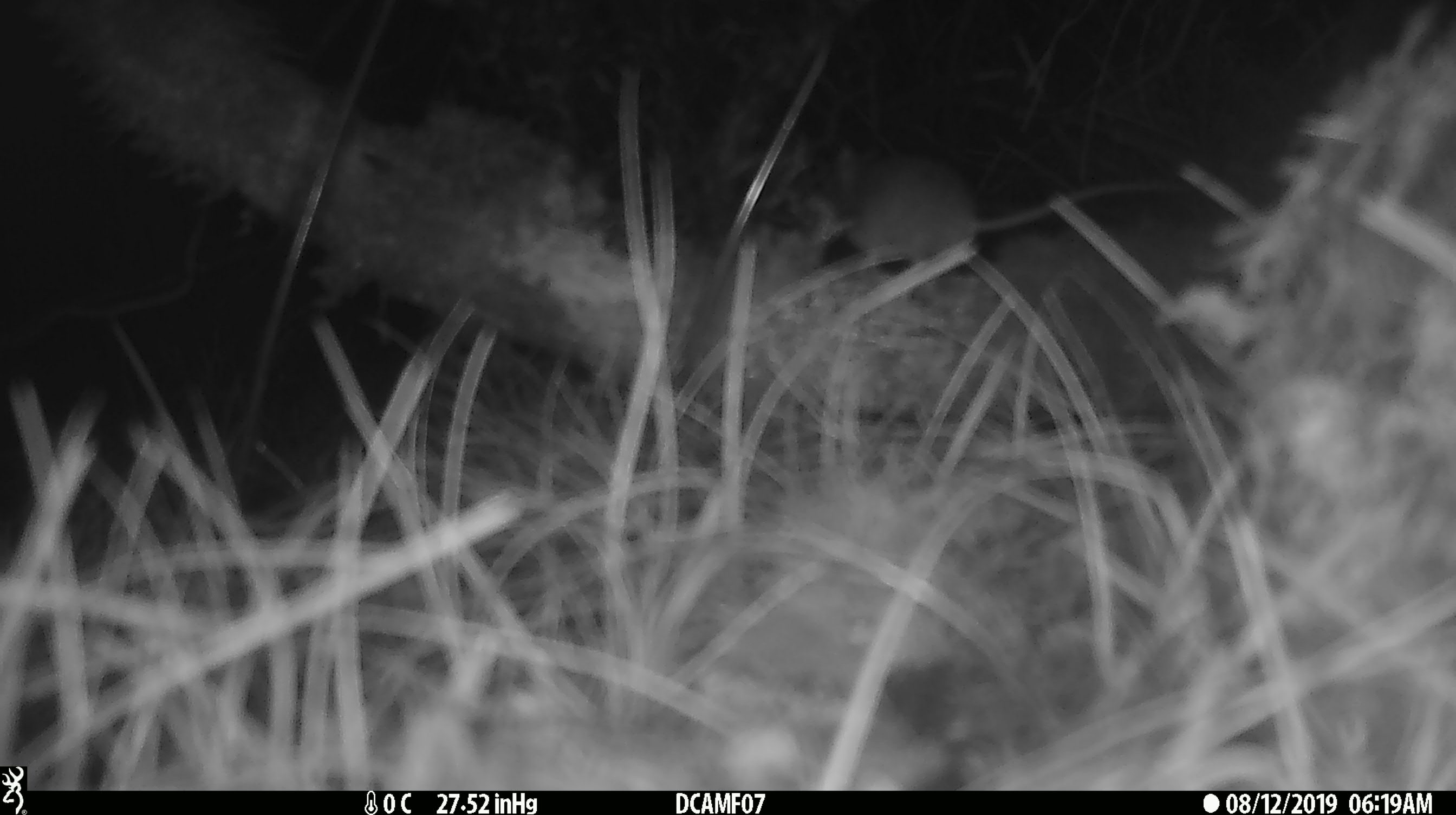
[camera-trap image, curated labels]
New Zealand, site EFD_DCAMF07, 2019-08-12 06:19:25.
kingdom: Animalia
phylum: Chordata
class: Mammalia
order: Rodentia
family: Muridae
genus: Mus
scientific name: Mus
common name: mouse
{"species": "mouse (Mus)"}